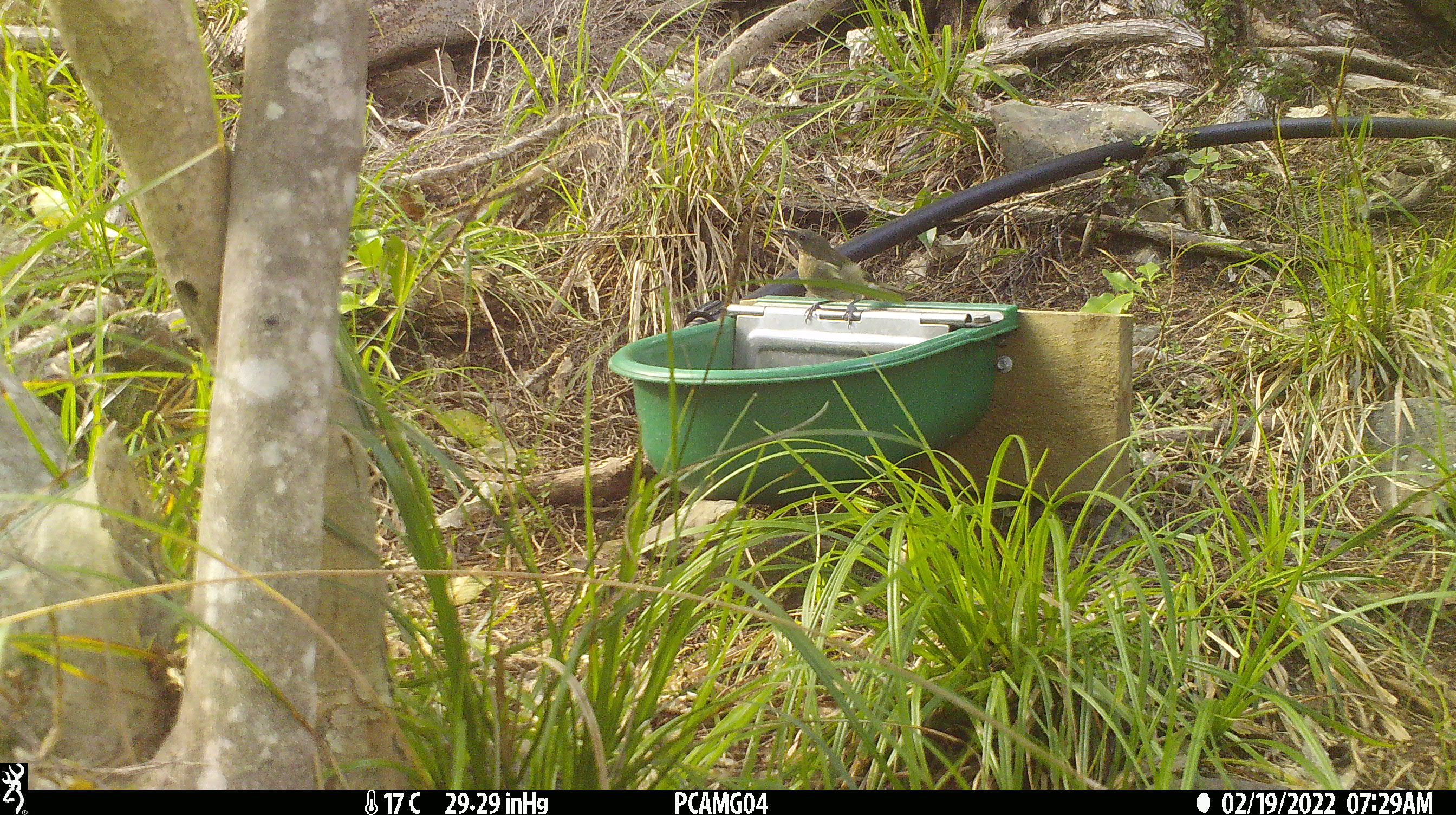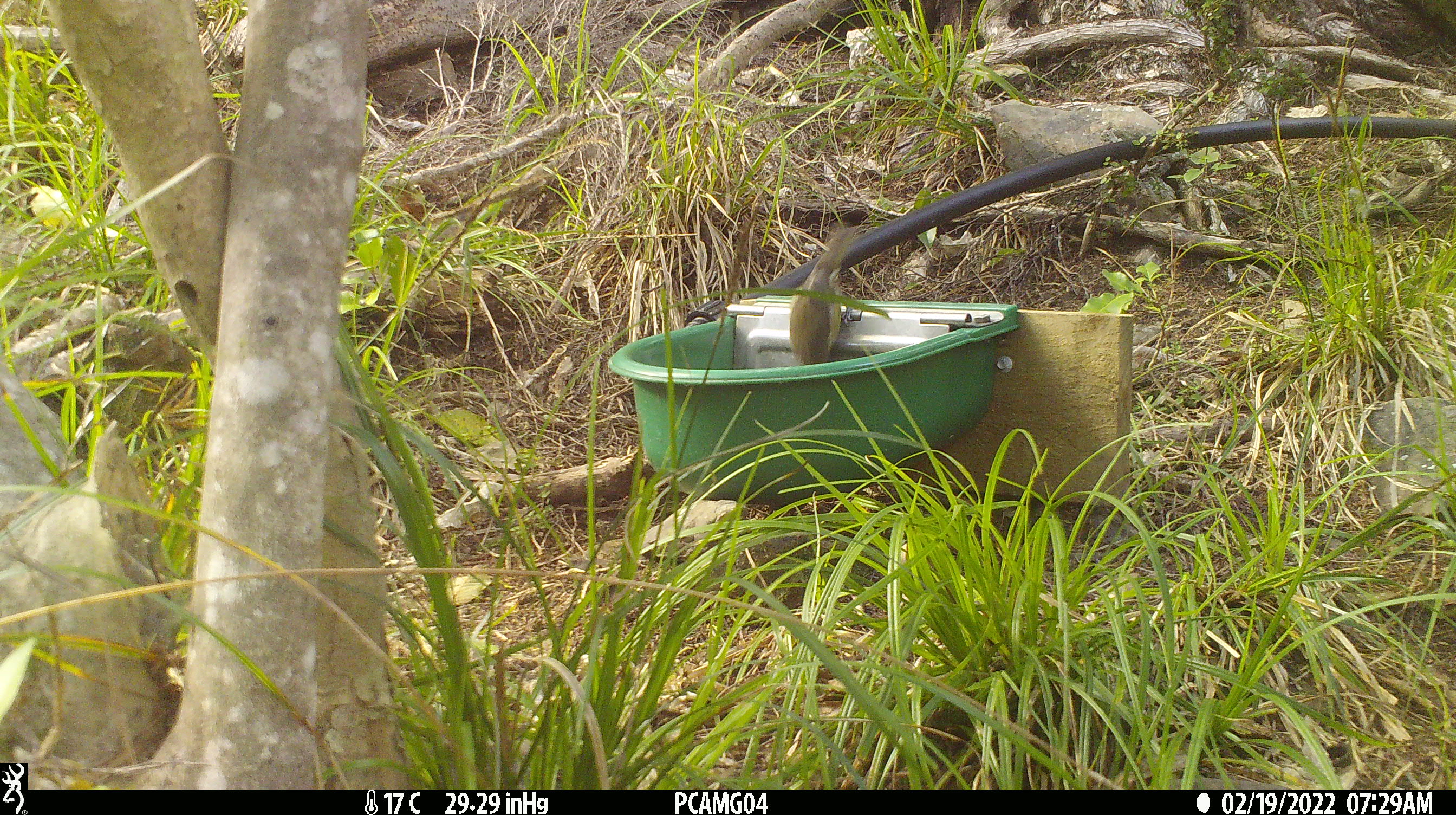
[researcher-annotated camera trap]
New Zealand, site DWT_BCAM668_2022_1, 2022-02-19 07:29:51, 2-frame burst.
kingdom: Animalia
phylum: Chordata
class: Aves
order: Passeriformes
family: Meliphagidae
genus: Anthornis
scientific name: Anthornis melanura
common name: new zealand bellbird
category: bellbird